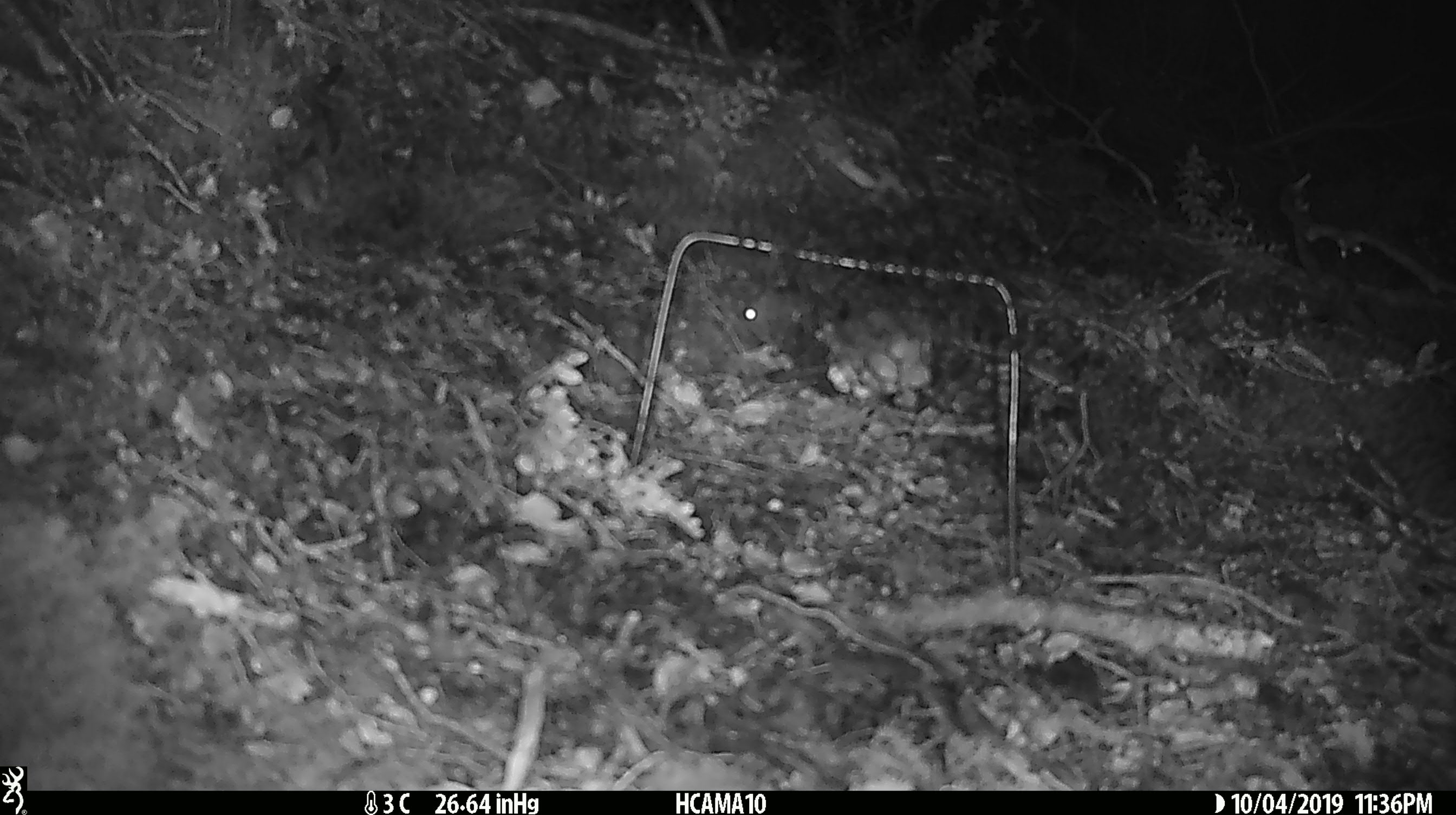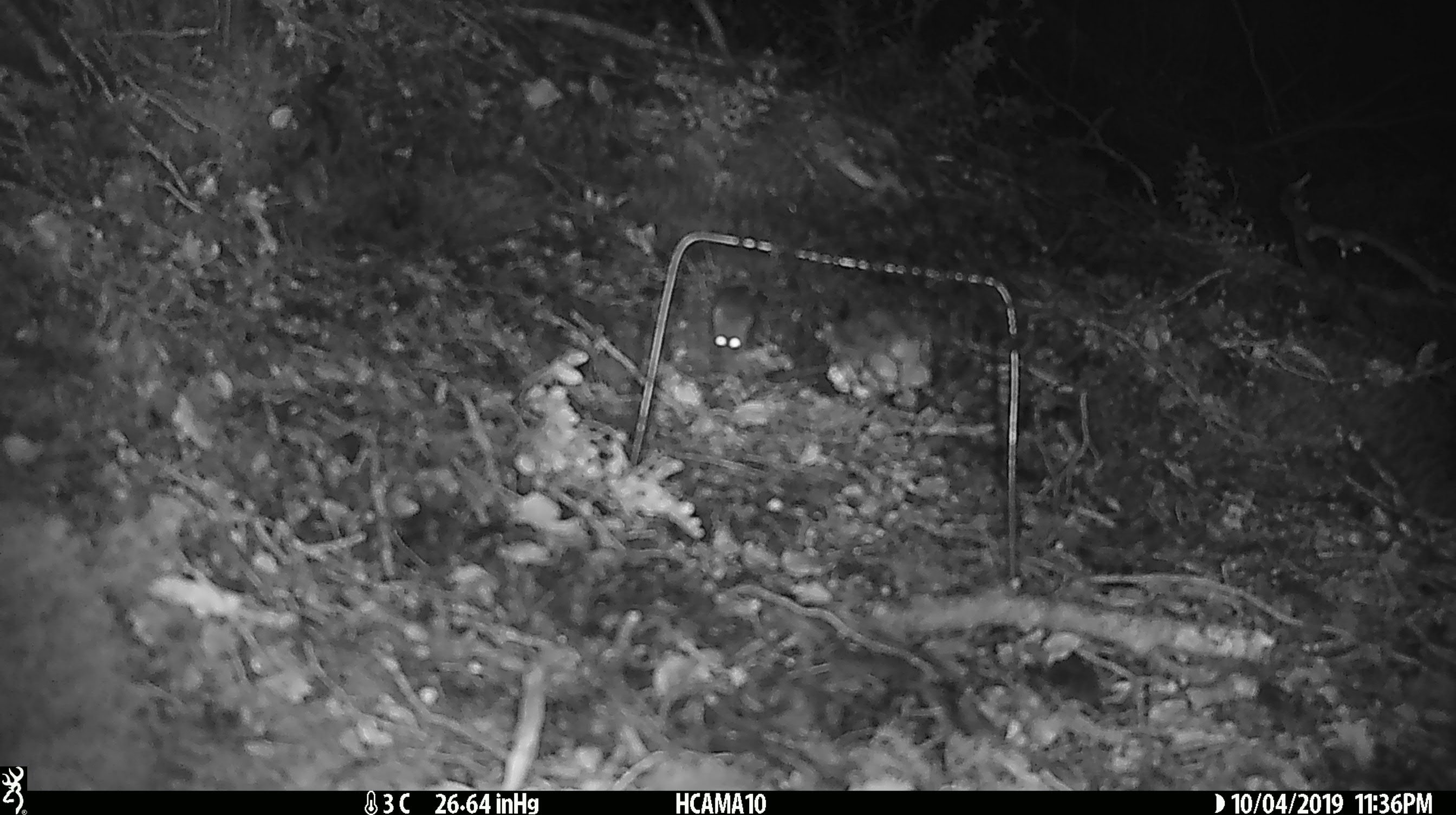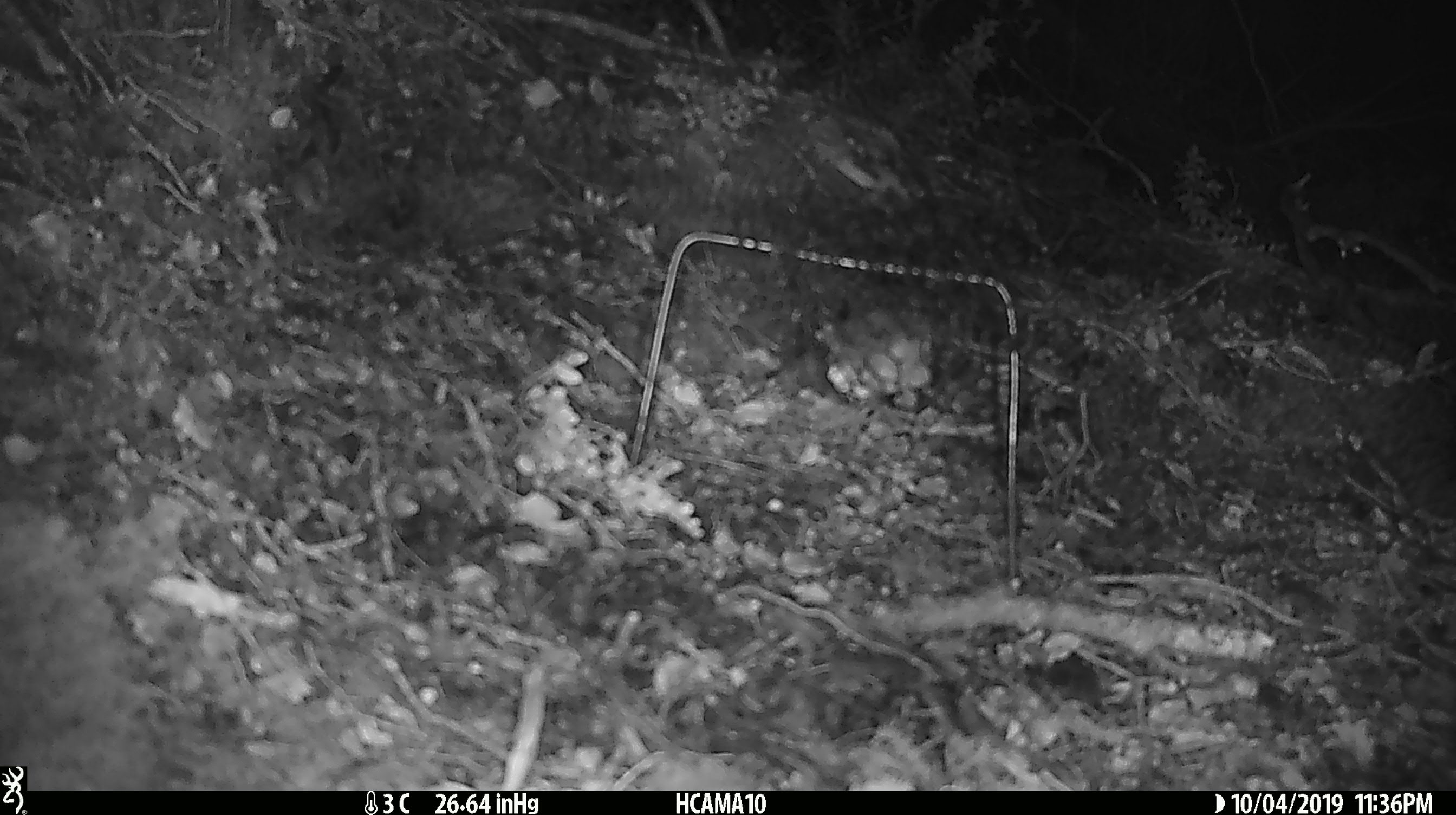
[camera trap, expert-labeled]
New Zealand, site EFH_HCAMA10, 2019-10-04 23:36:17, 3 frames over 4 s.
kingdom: Animalia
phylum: Chordata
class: Mammalia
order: Rodentia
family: Muridae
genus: Mus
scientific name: Mus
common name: mouse